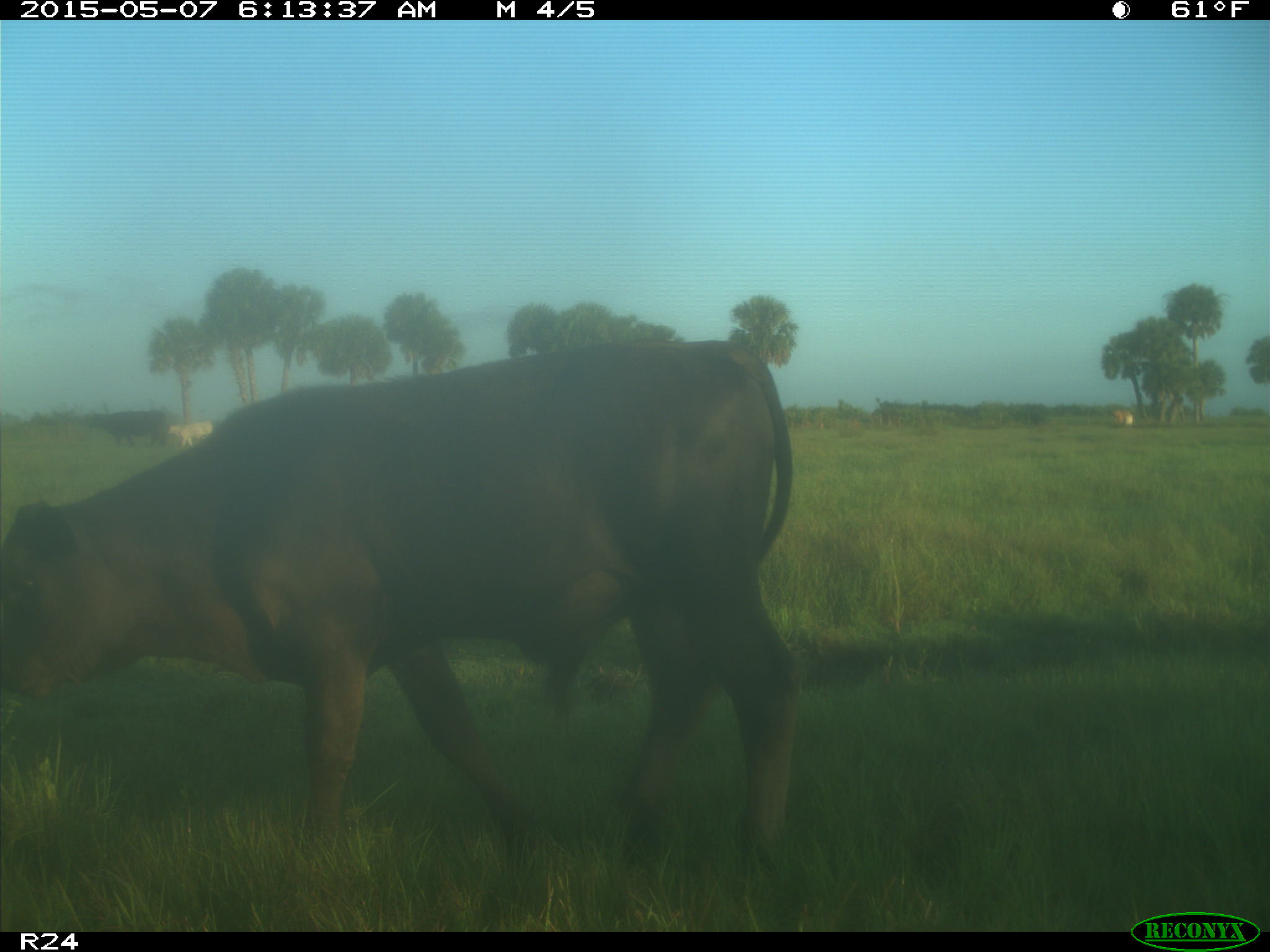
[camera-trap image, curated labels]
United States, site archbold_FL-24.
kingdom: Animalia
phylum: Chordata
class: Mammalia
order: Artiodactyla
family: Bovidae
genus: Bos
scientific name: Bos taurus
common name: domestic cow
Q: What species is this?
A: Bos taurus (domestic cow).